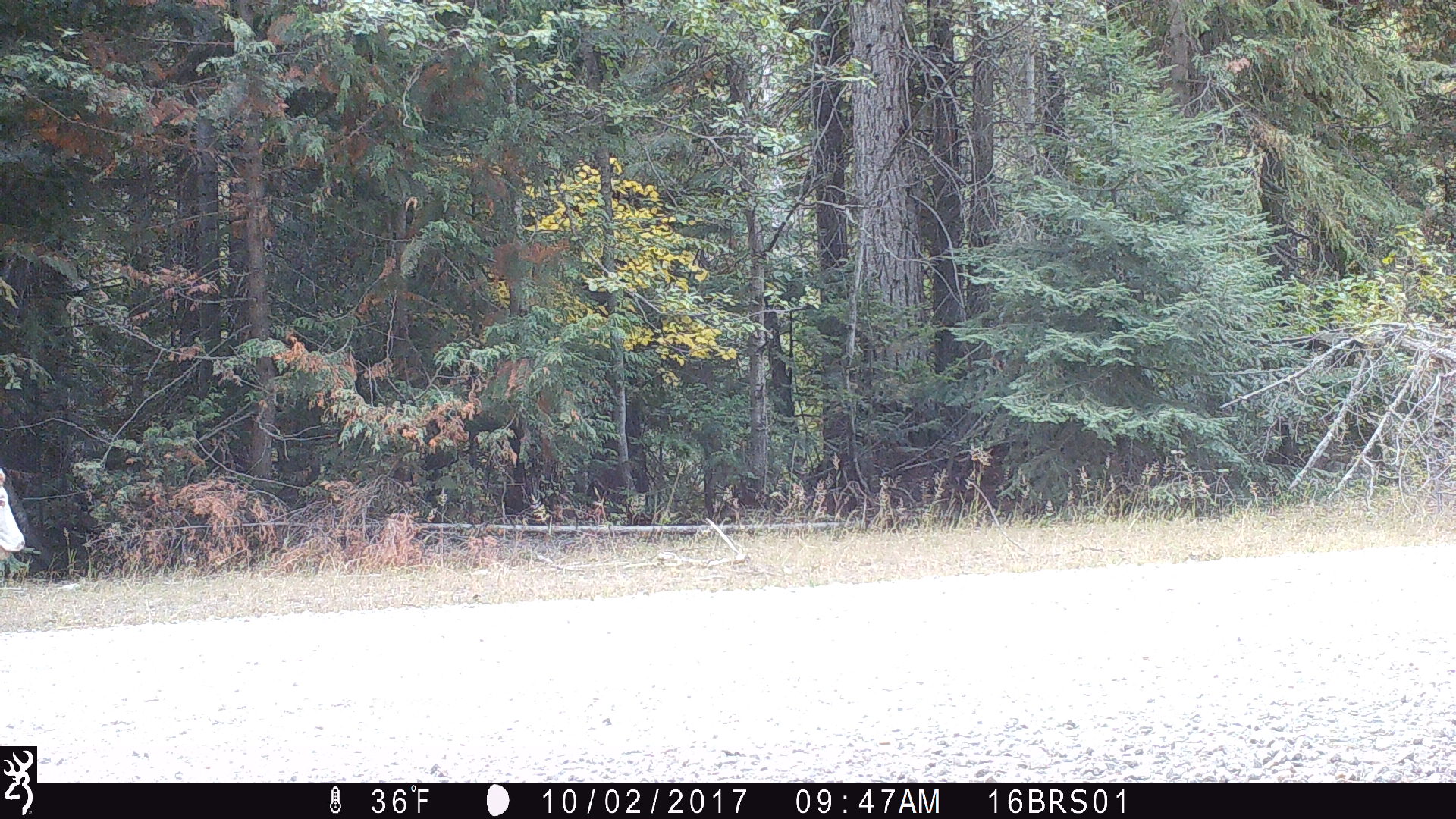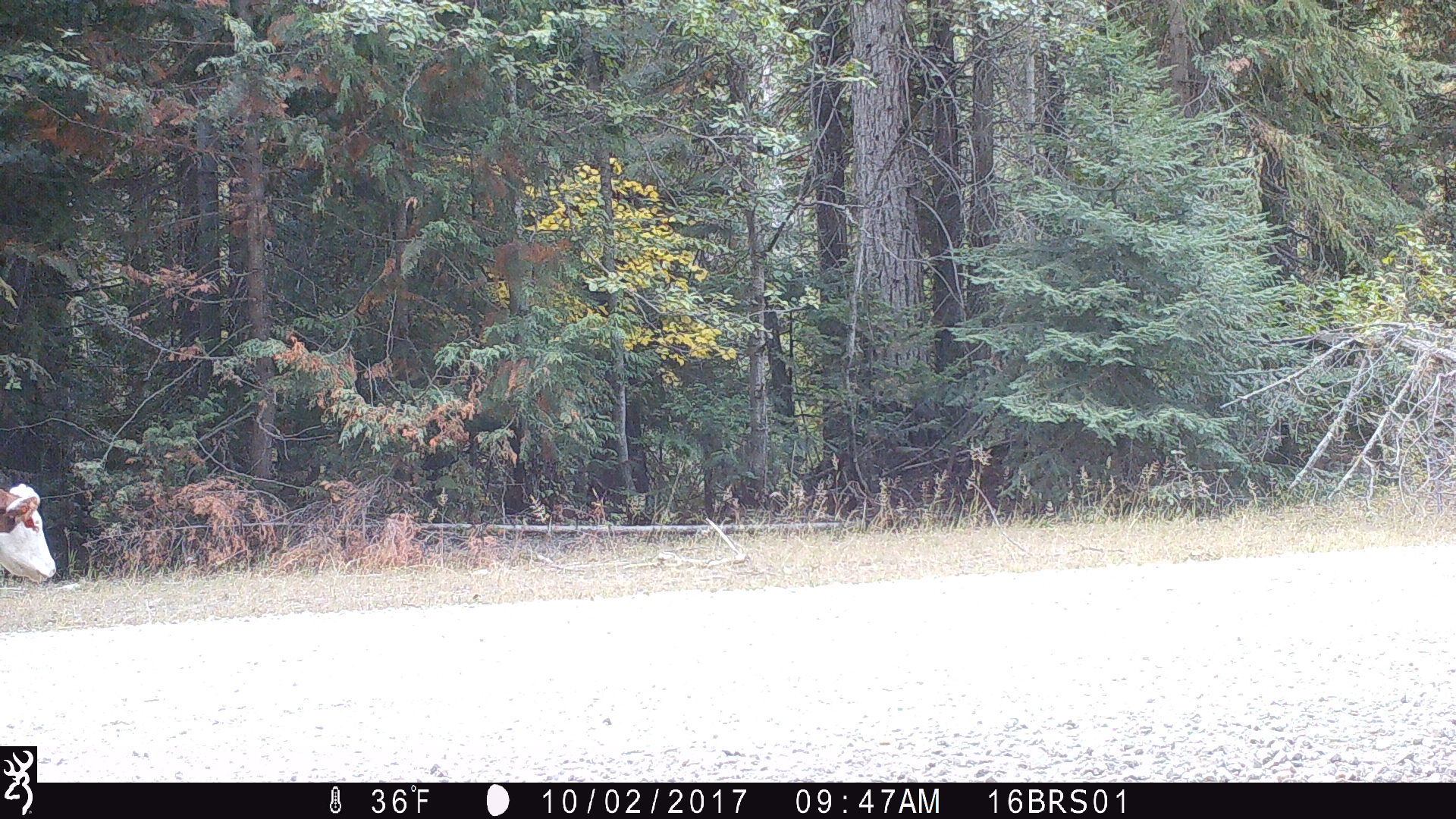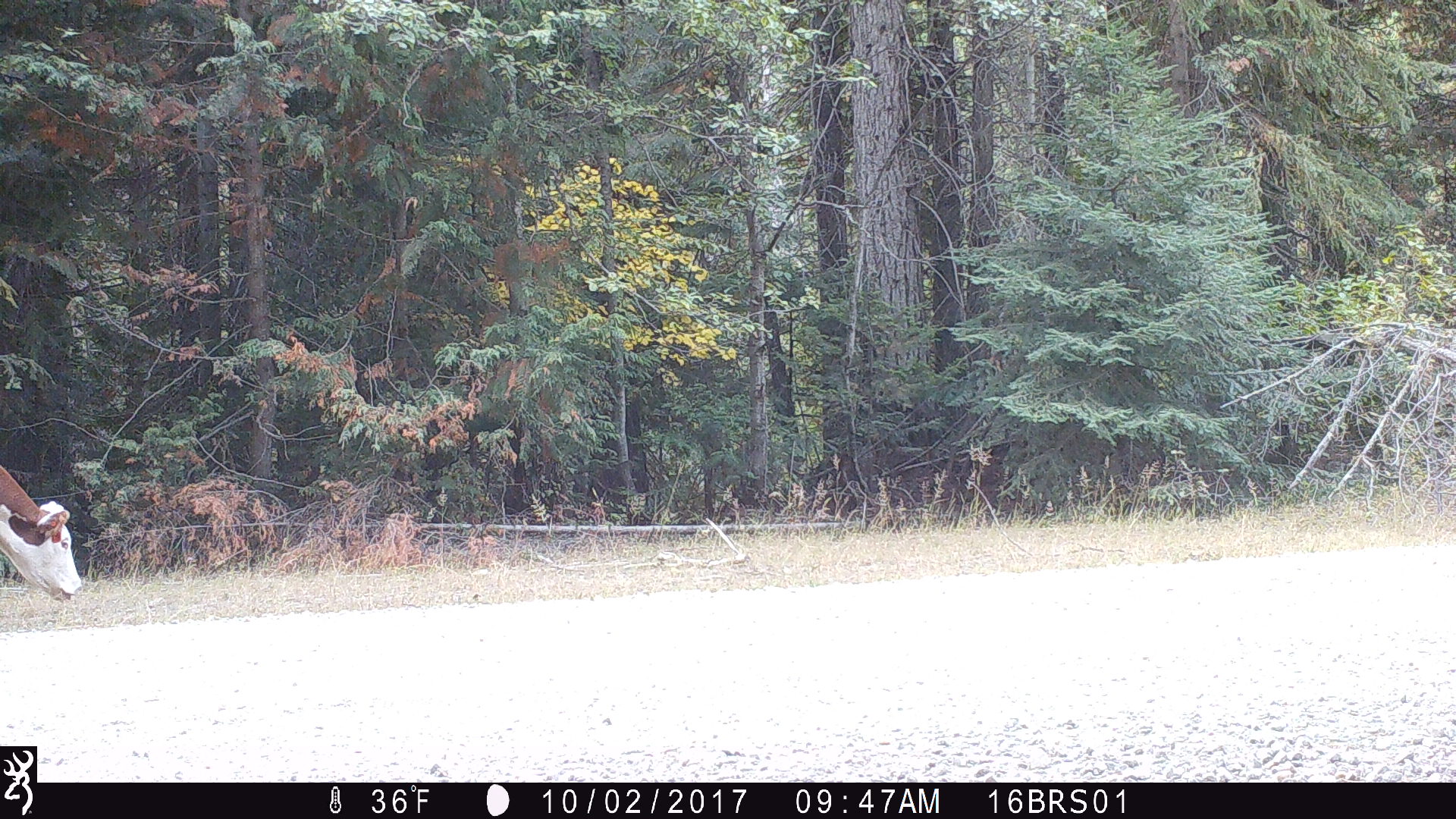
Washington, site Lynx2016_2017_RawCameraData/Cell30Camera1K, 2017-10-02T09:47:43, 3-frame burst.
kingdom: Animalia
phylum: Chordata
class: Mammalia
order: Artiodactyla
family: Bovidae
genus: Bos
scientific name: Bos taurus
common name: domestic cattle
Domestic cattle (Bos taurus). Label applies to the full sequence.